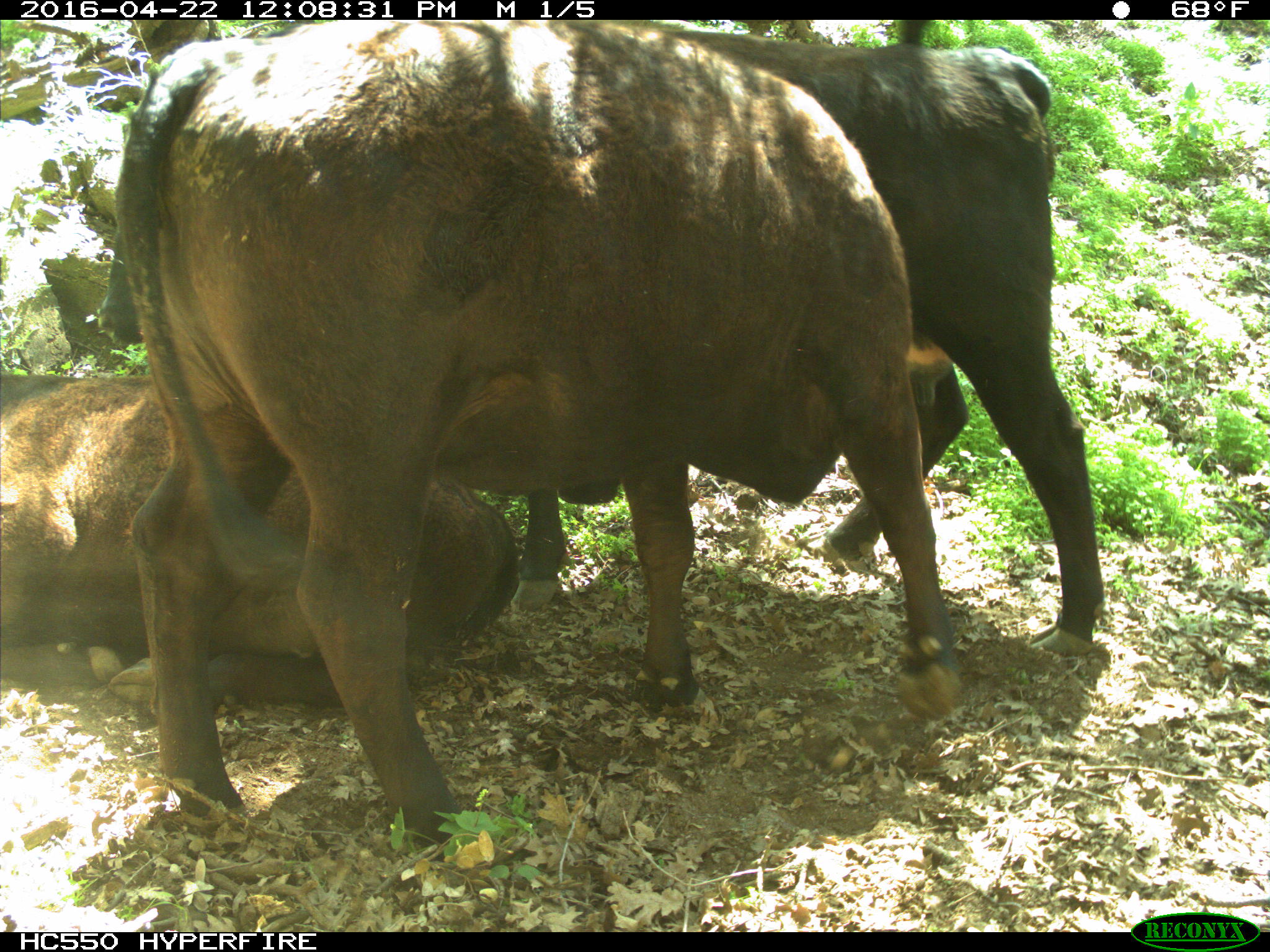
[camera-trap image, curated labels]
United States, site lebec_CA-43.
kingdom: Animalia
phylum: Chordata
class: Mammalia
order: Artiodactyla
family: Bovidae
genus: Bos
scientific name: Bos taurus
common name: domestic cow